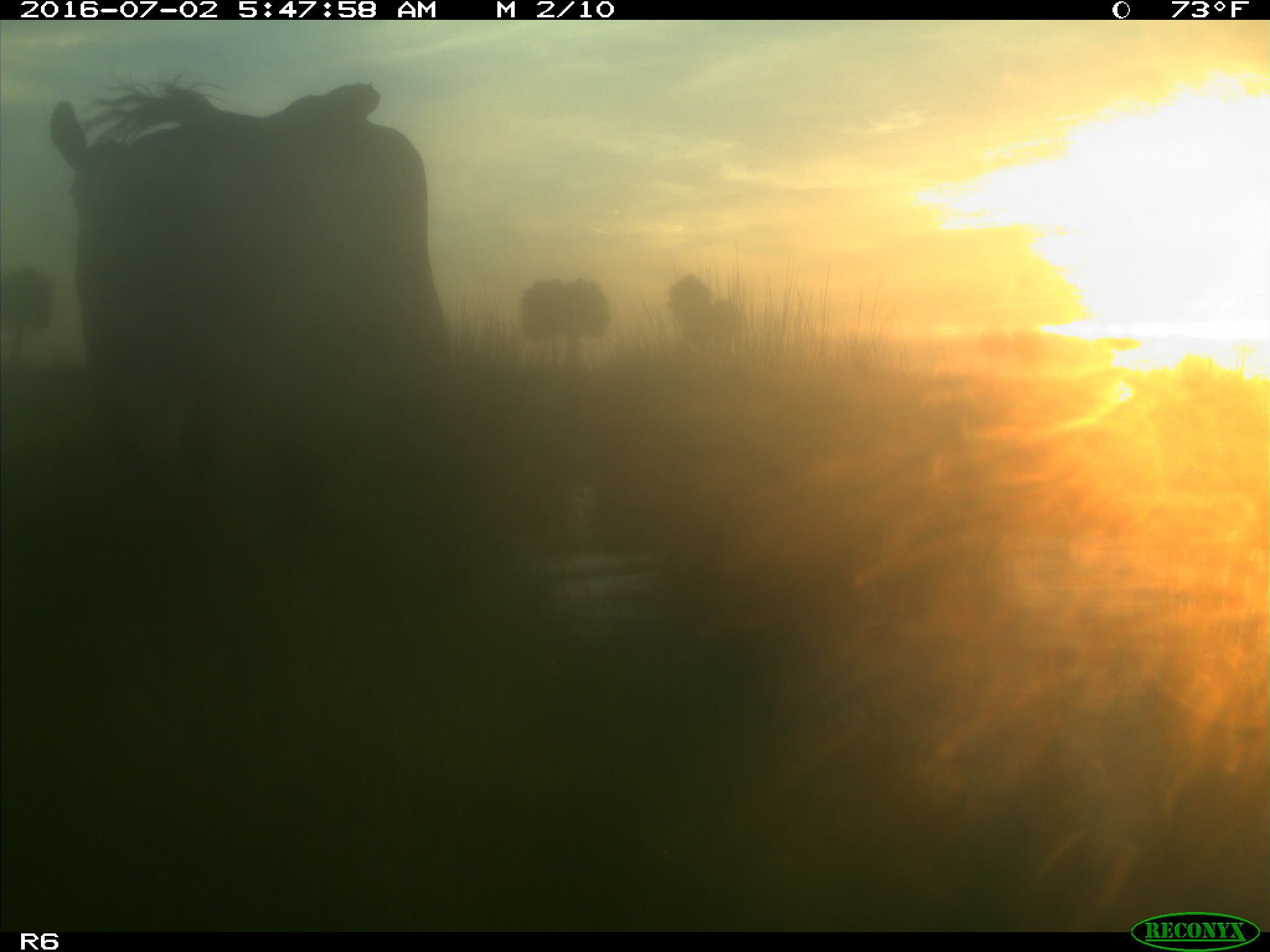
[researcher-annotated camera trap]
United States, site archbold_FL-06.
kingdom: Animalia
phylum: Chordata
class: Mammalia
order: Artiodactyla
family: Bovidae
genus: Bos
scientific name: Bos taurus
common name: domestic cow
Bos taurus (domestic cow).